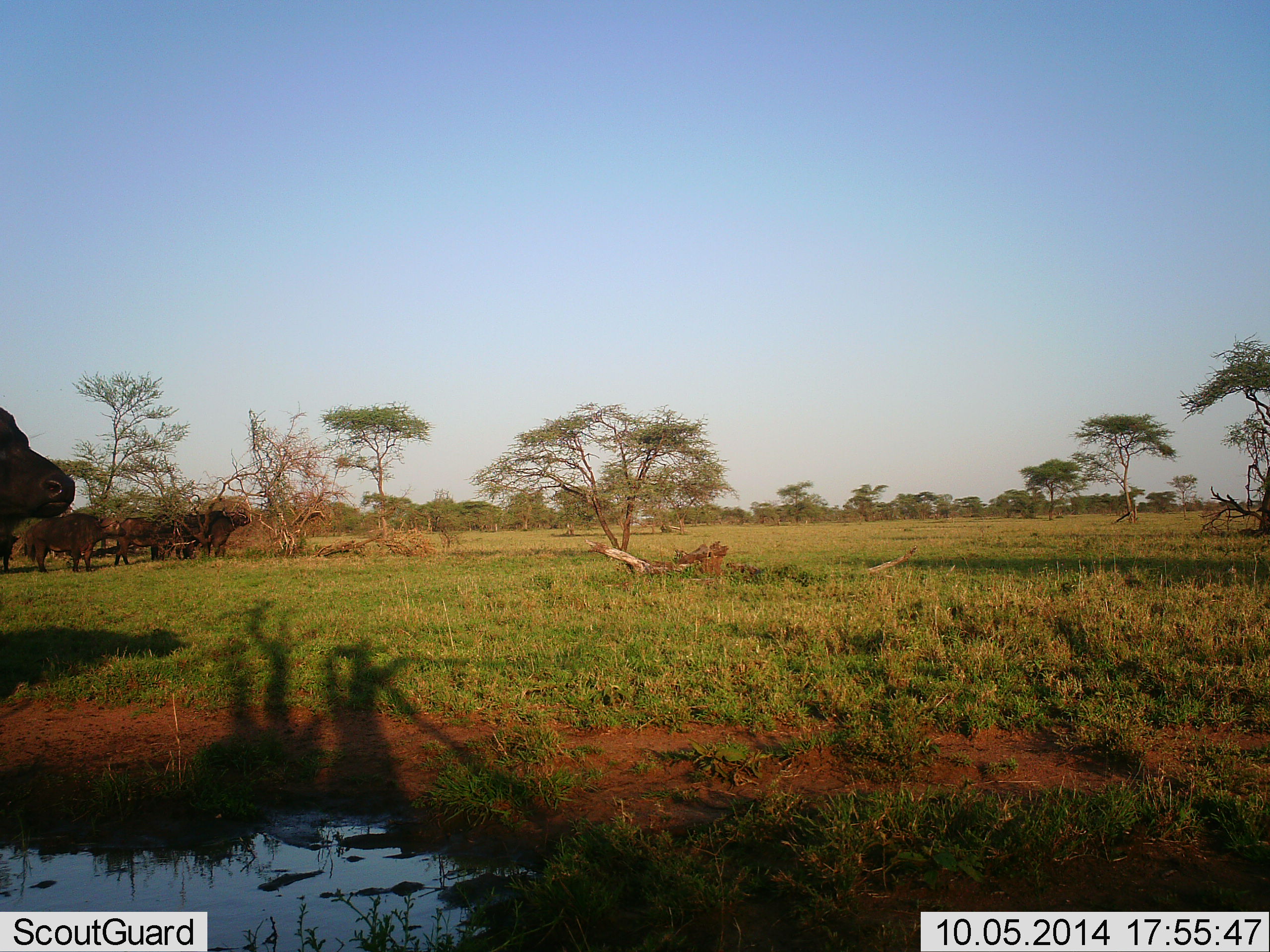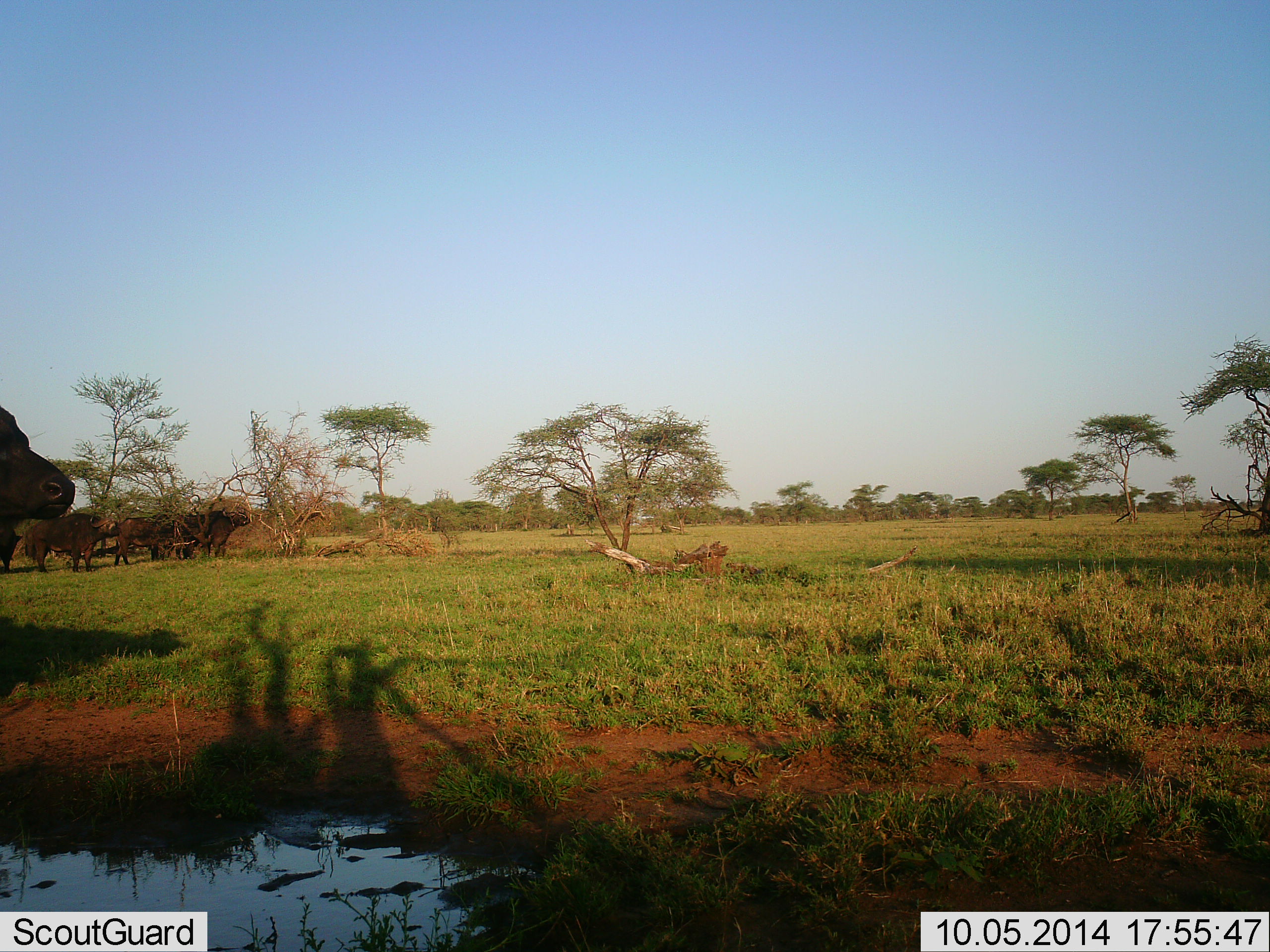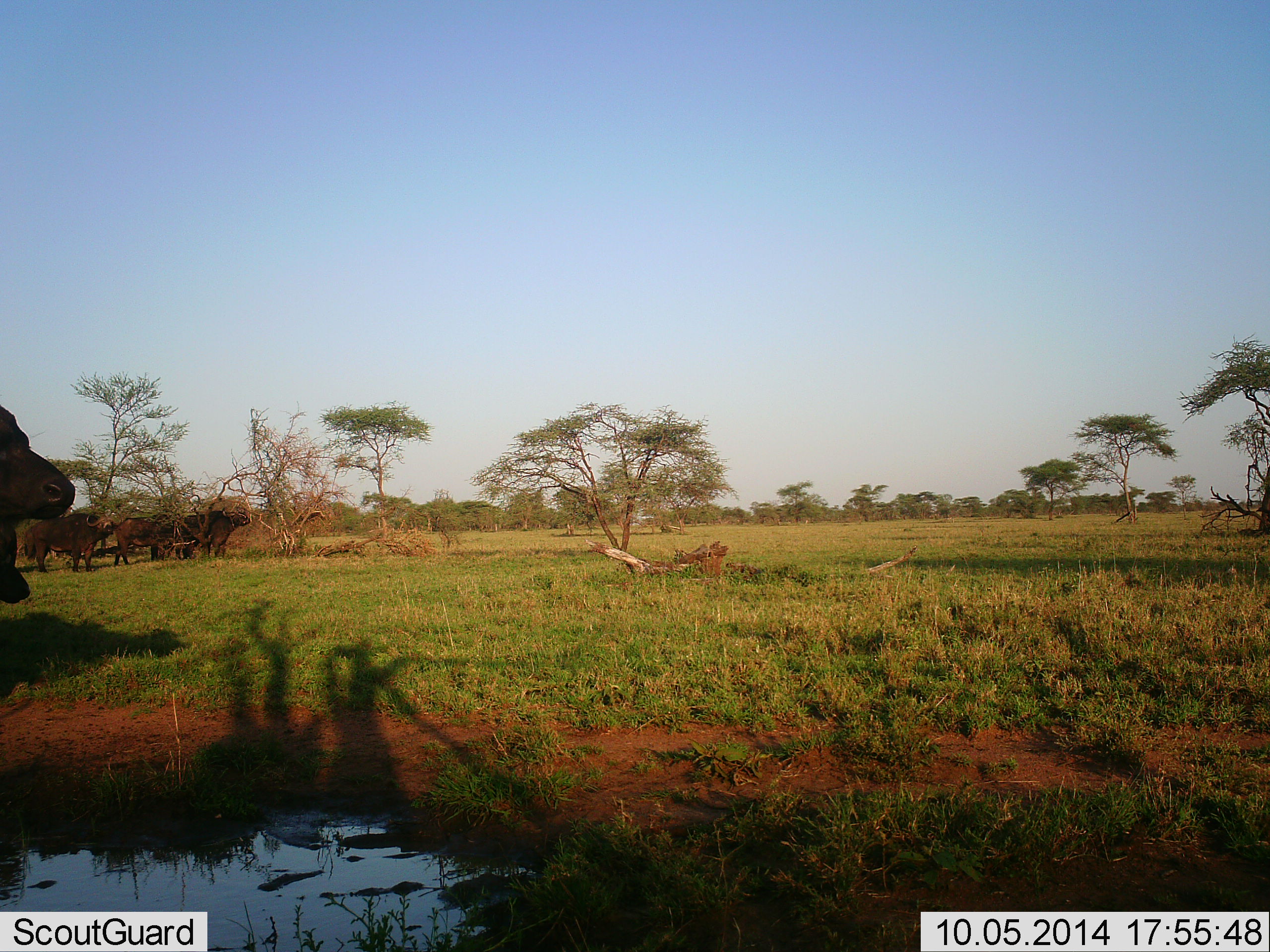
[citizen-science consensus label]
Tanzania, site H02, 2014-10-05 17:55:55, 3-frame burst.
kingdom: Animalia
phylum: Chordata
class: Mammalia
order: Artiodactyla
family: Bovidae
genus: Syncerus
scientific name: Syncerus caffer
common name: cape buffalo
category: buffalo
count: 6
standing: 90%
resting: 0%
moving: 30%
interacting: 0%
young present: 10%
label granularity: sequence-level